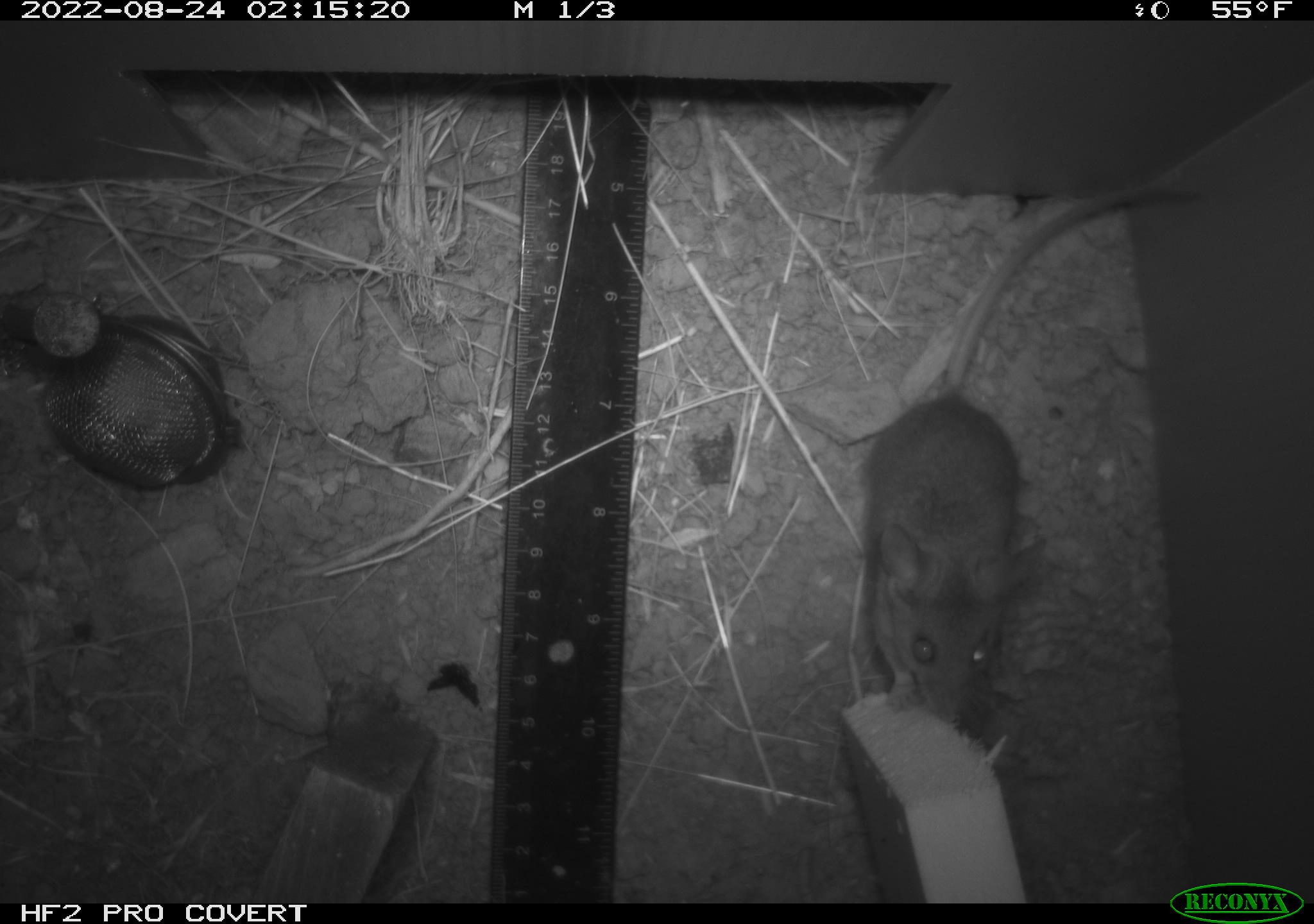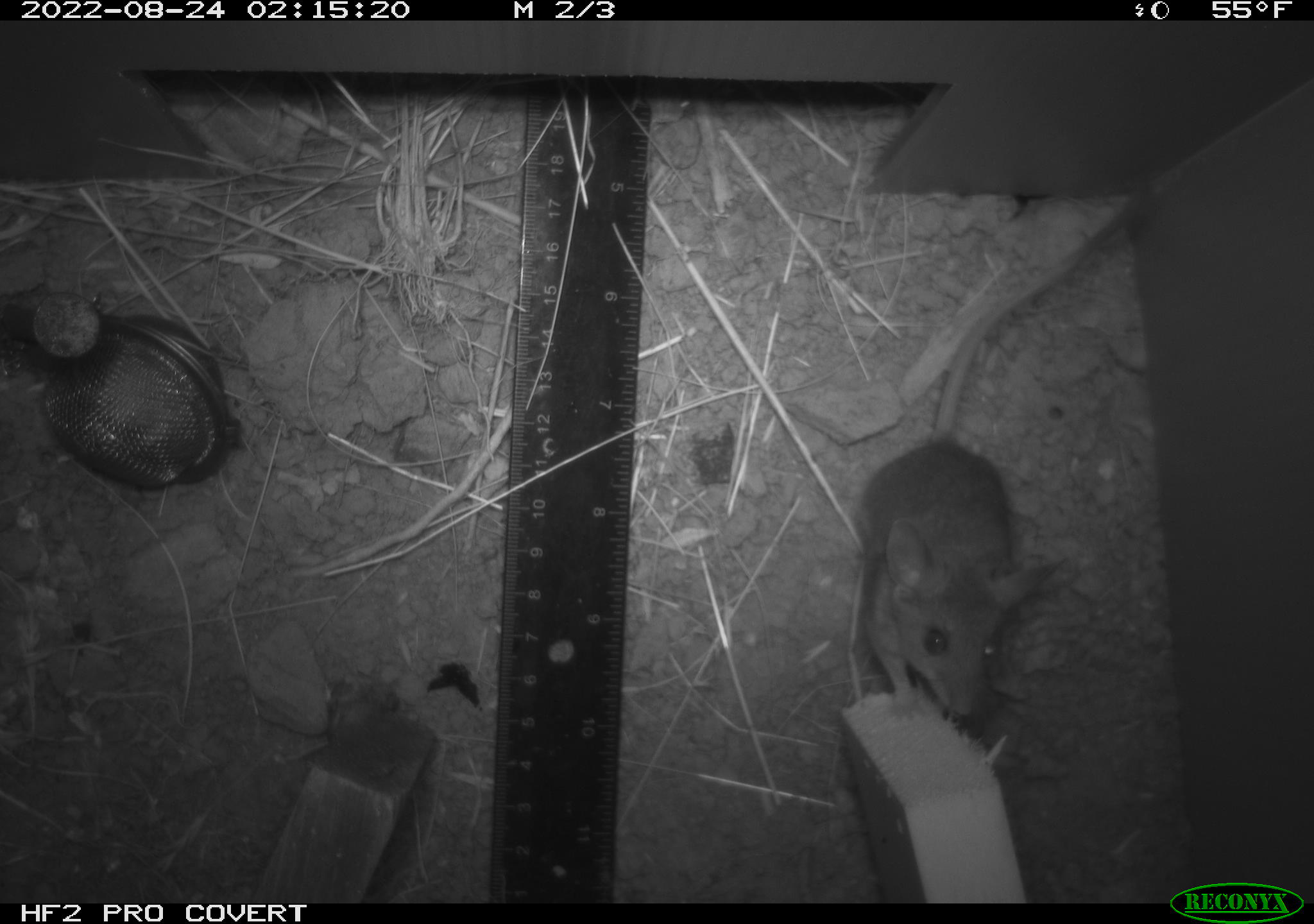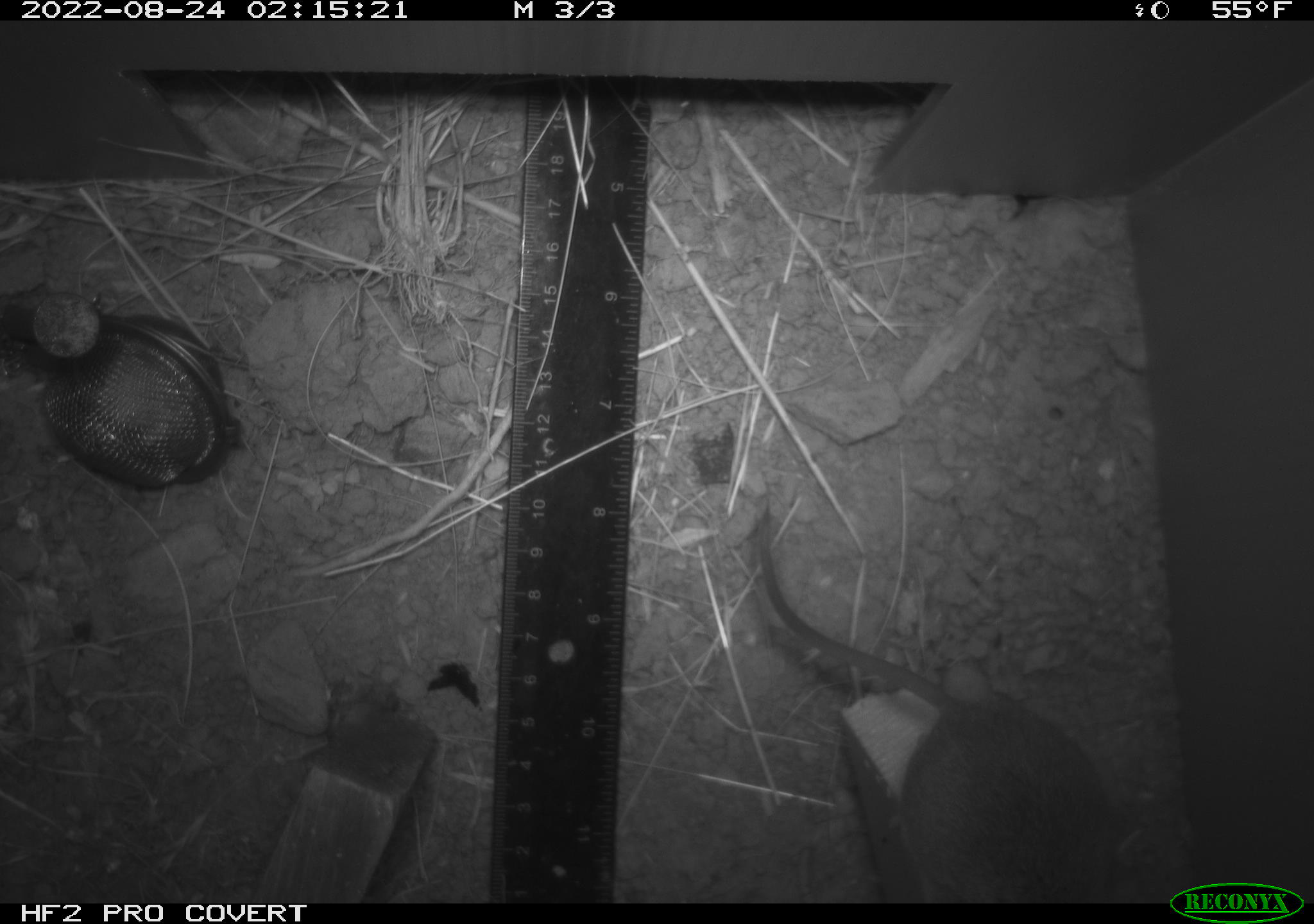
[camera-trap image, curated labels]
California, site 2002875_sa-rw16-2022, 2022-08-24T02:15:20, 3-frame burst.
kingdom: Animalia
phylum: Chordata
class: Mammalia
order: Rodentia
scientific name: Rodentia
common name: mouse species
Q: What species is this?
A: Mouse species (Rodentia).